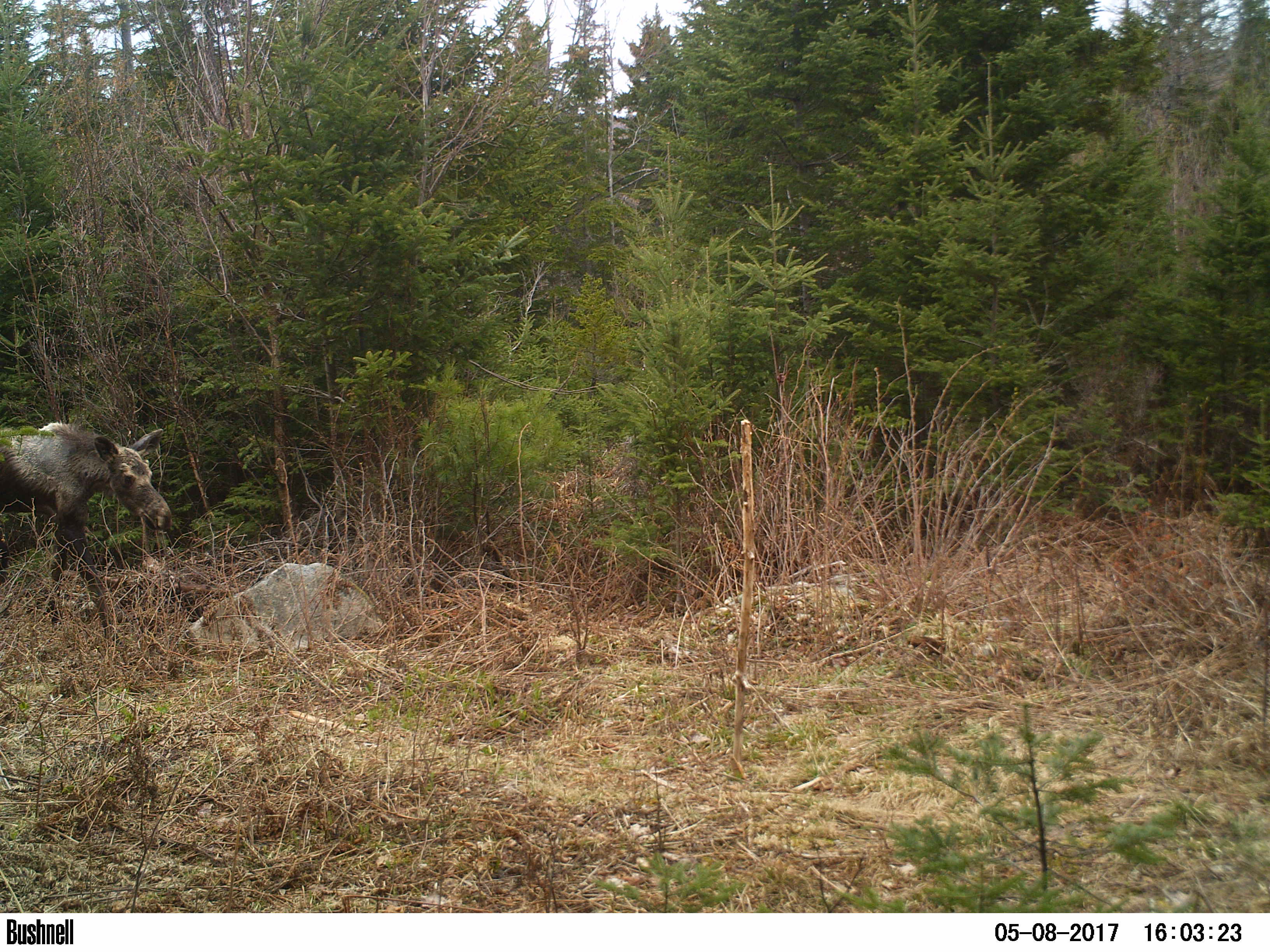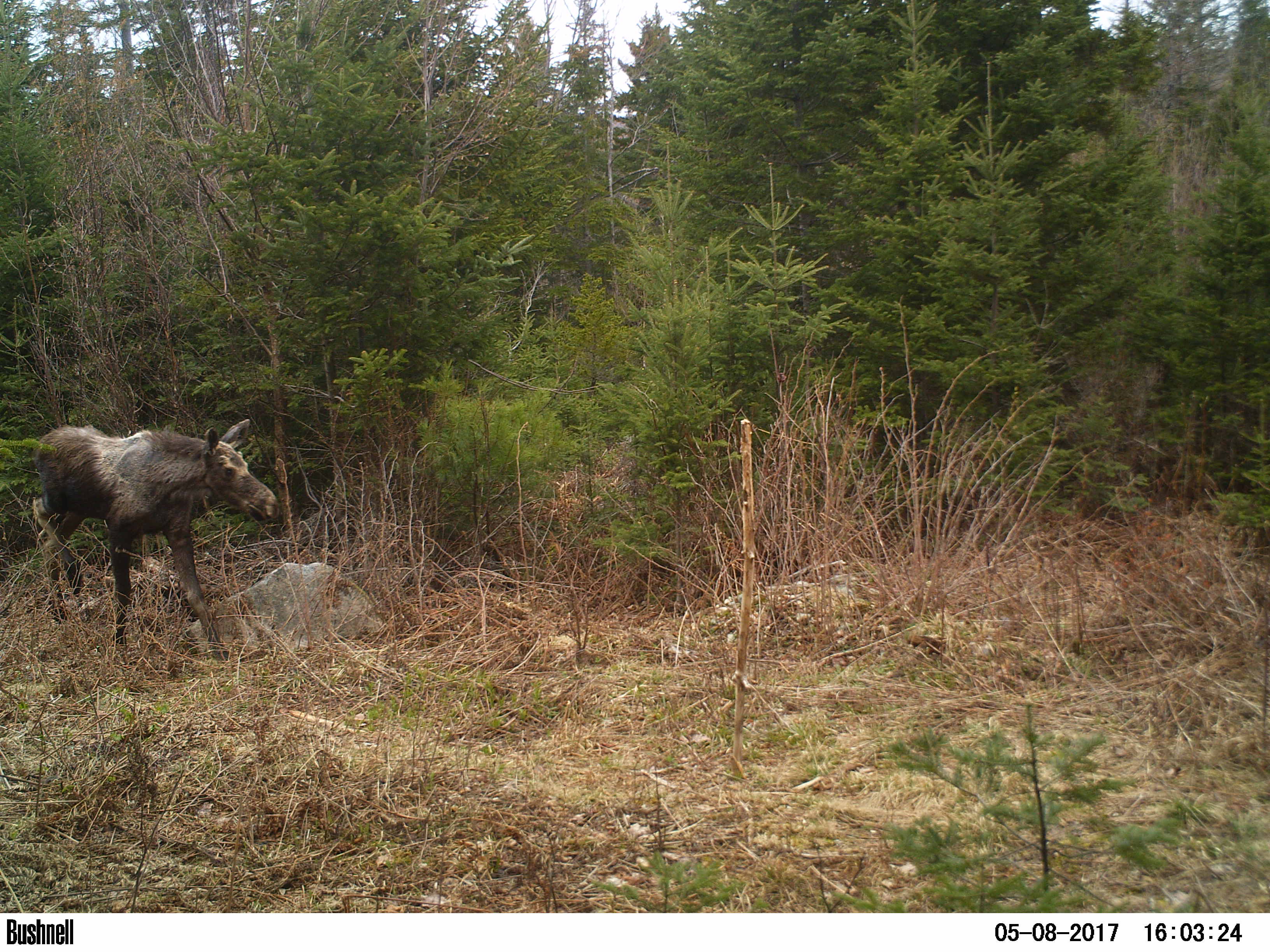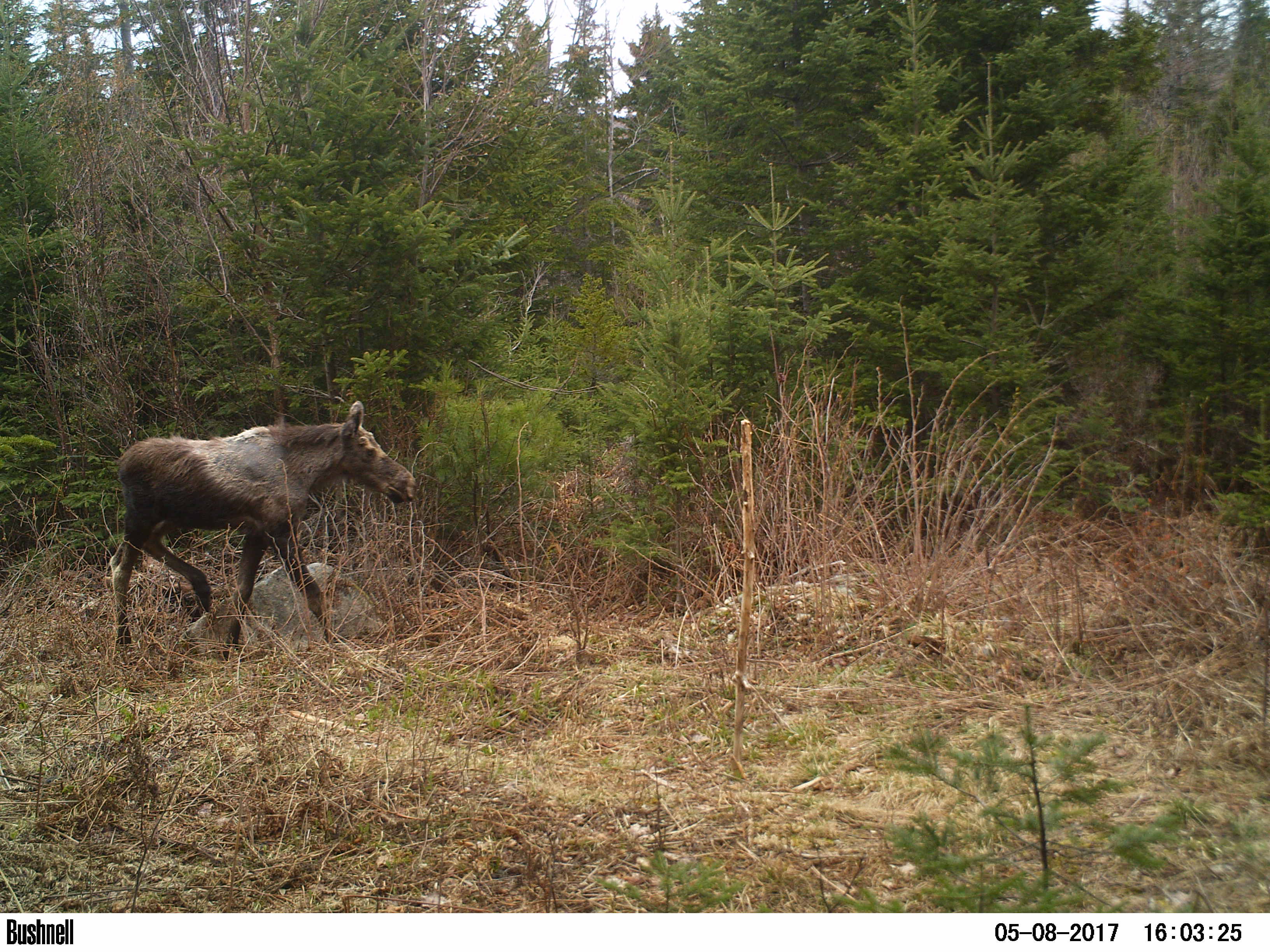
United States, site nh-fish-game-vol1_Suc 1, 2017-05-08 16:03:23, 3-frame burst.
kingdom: Animalia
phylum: Chordata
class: Mammalia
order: Artiodactyla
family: Cervidae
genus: Alces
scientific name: Alces alces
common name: moose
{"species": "moose (Alces alces)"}